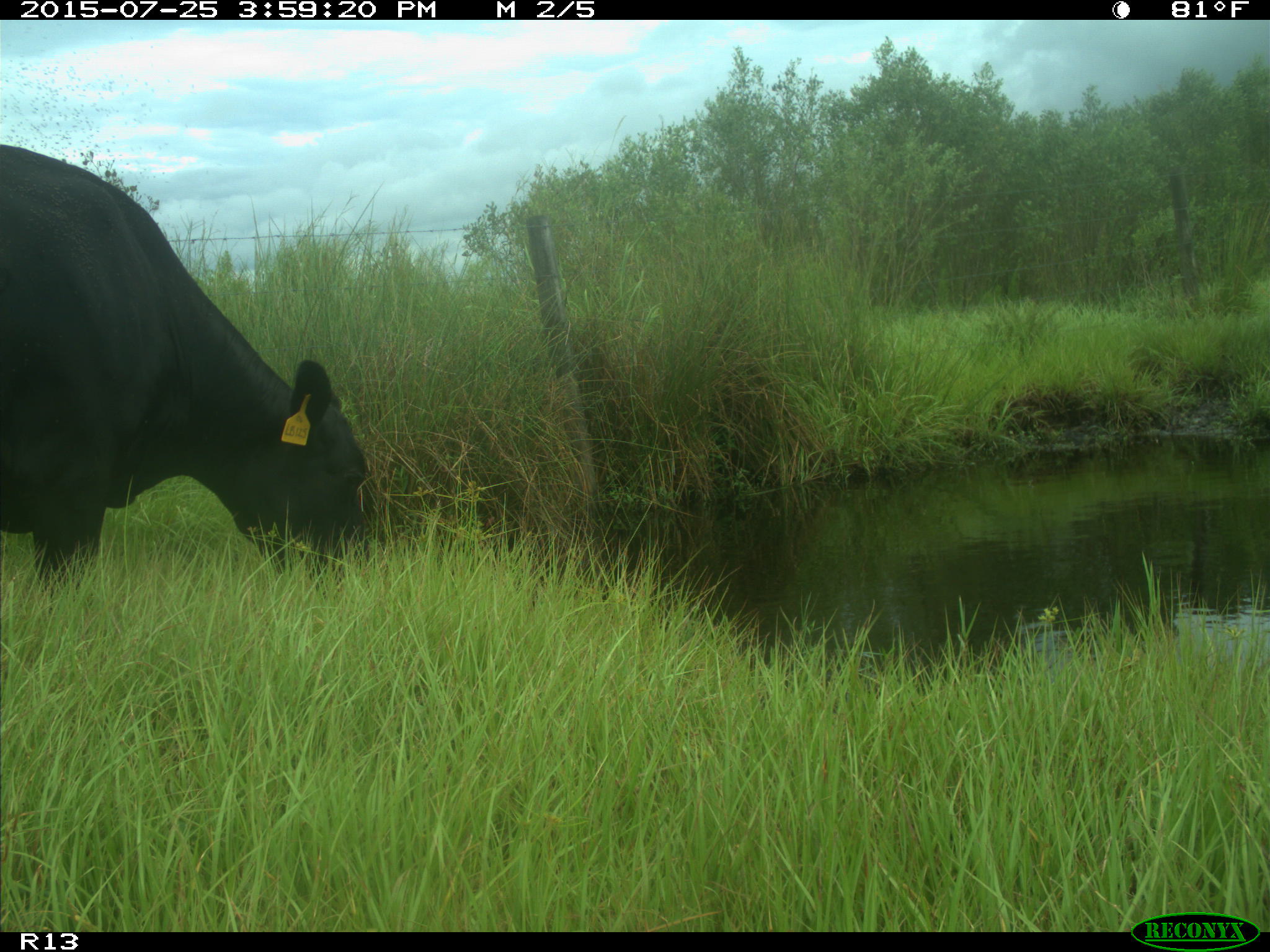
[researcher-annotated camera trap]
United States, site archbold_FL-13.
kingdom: Animalia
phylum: Chordata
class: Mammalia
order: Artiodactyla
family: Bovidae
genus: Bos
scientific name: Bos taurus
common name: domestic cow